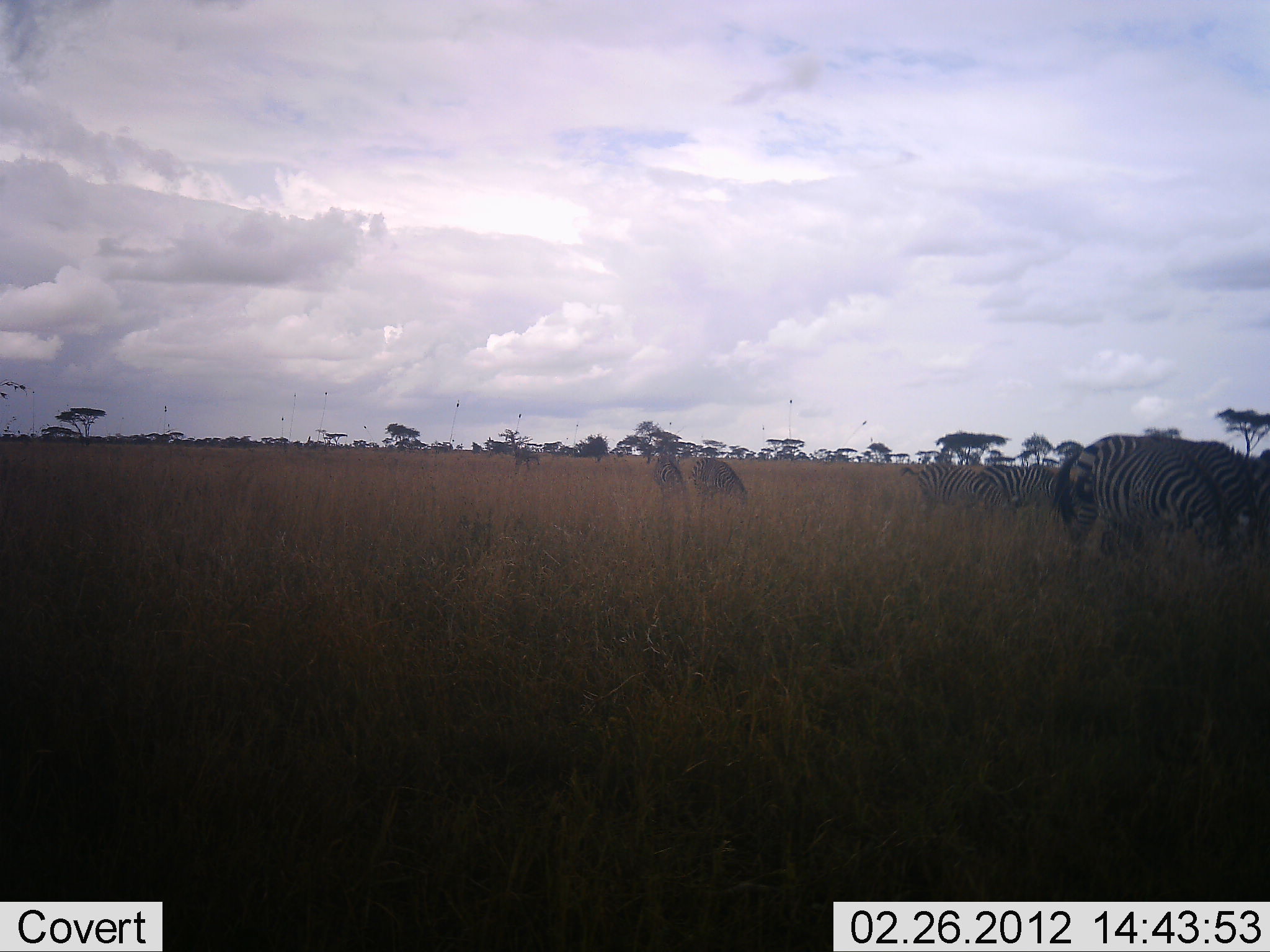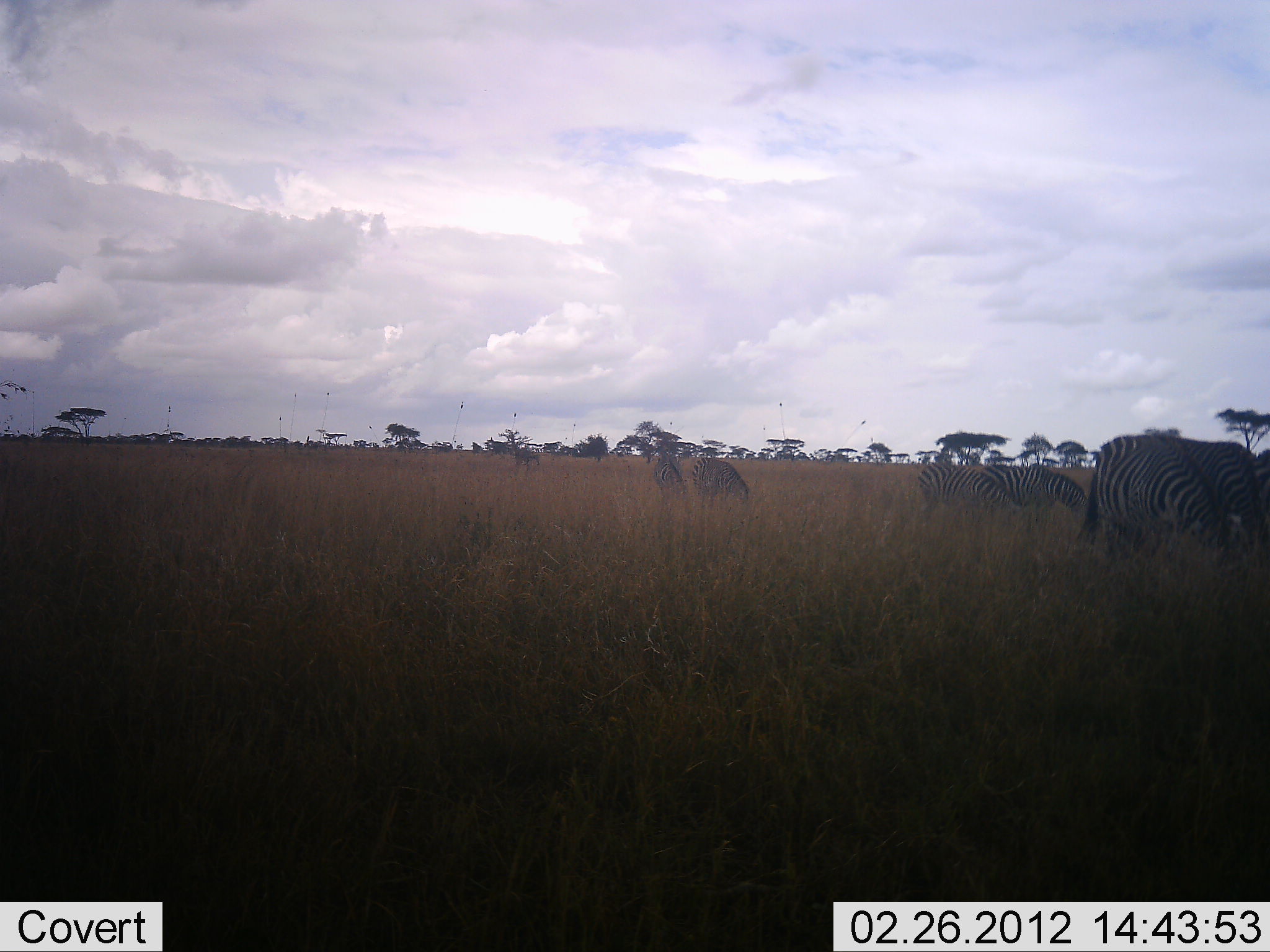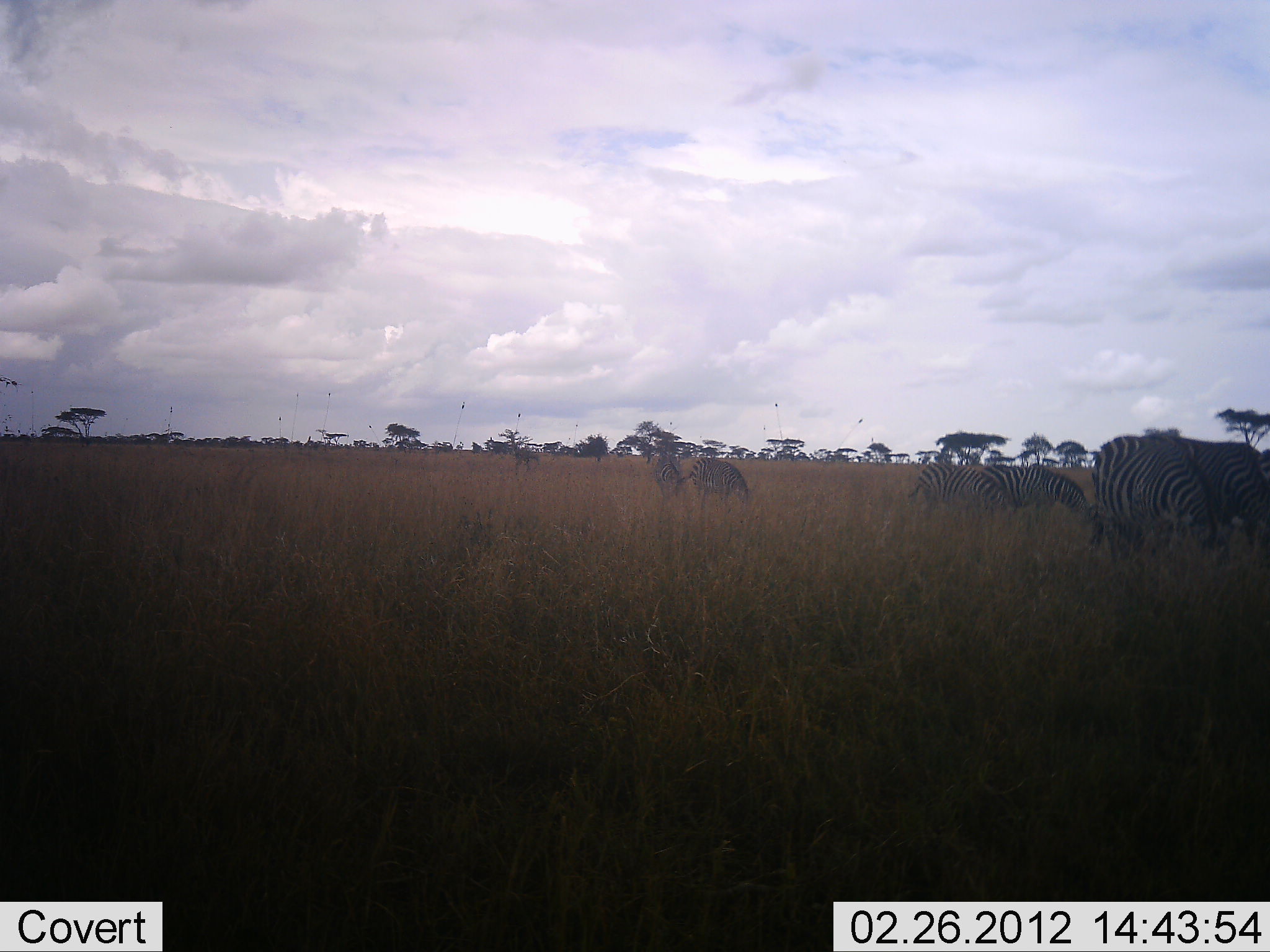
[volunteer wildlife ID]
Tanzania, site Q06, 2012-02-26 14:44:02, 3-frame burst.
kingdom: Animalia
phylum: Chordata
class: Mammalia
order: Perissodactyla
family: Equidae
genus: Equus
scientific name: Equus quagga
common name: plains zebra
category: zebra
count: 6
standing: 32%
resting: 0%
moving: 6%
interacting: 0%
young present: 3%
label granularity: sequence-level